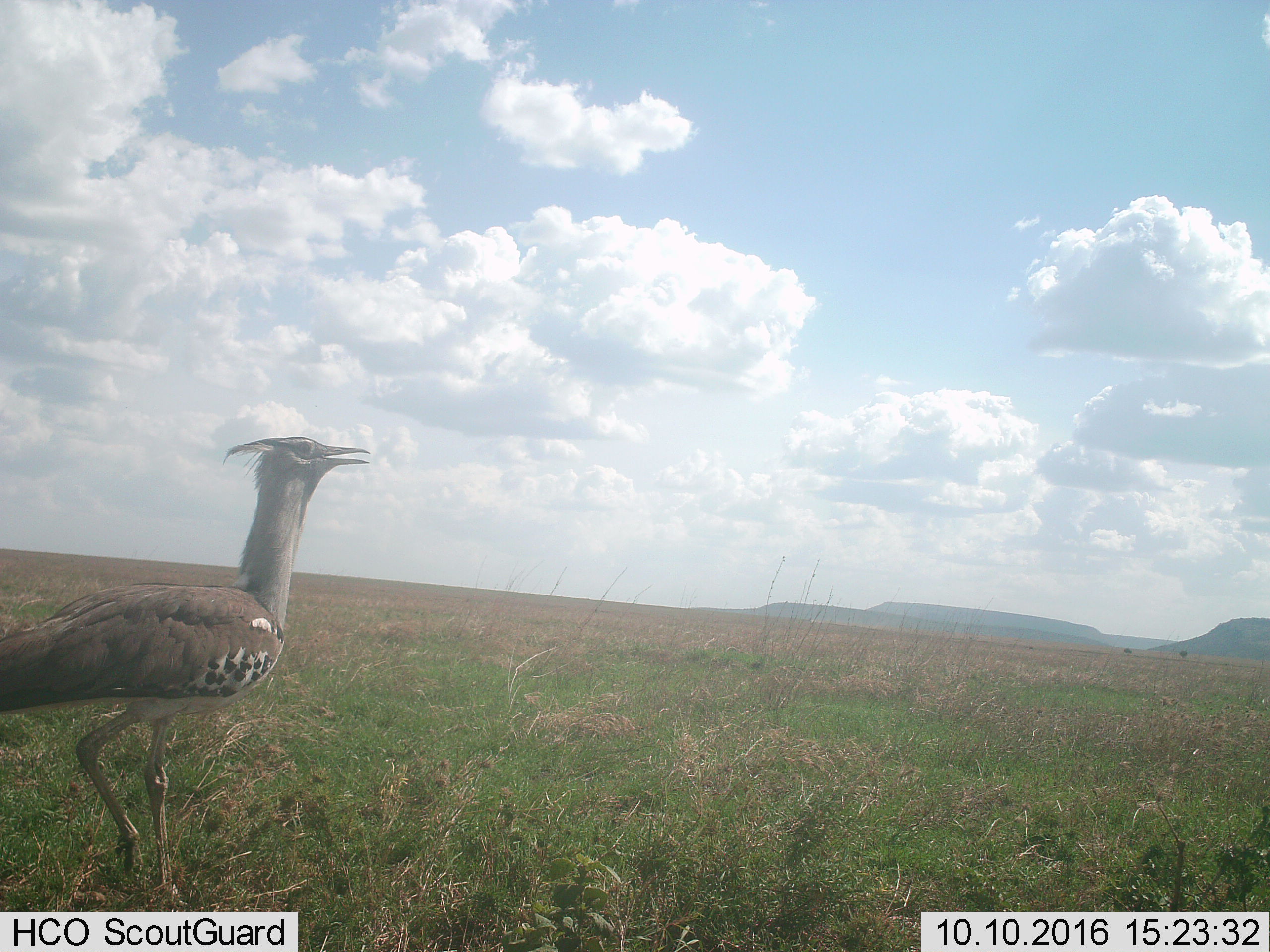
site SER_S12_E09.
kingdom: Animalia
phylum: Chordata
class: Aves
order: Otidiformes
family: Otididae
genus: Ardeotis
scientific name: Ardeotis kori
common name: kori bustard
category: bustardkori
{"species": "bustardkori (kori bustard) (Ardeotis kori)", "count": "1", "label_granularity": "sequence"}